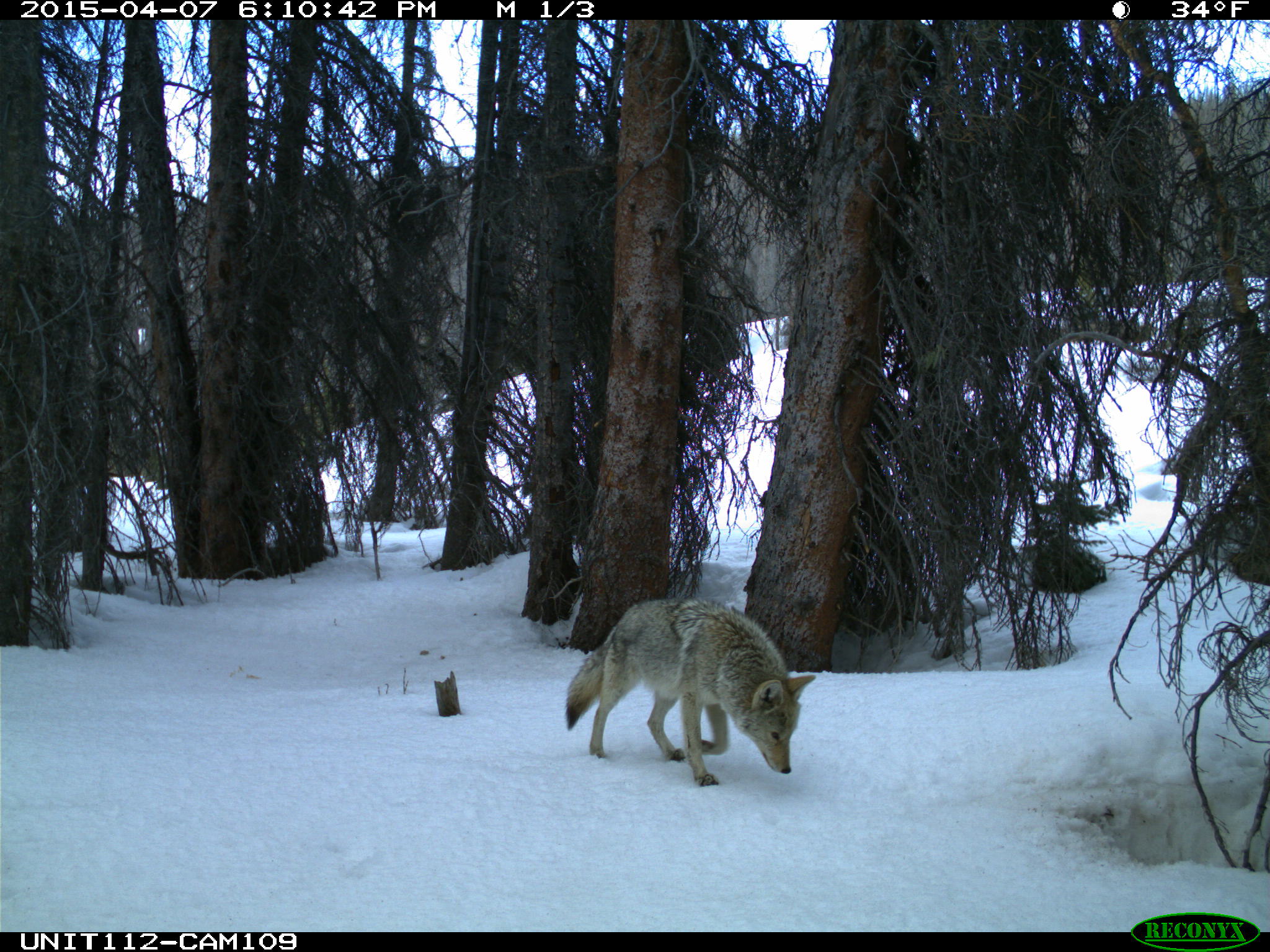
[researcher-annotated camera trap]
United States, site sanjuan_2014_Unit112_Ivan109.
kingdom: Animalia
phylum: Chordata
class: Mammalia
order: Carnivora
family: Canidae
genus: Canis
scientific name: Canis latrans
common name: coyote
Canis latrans (coyote).